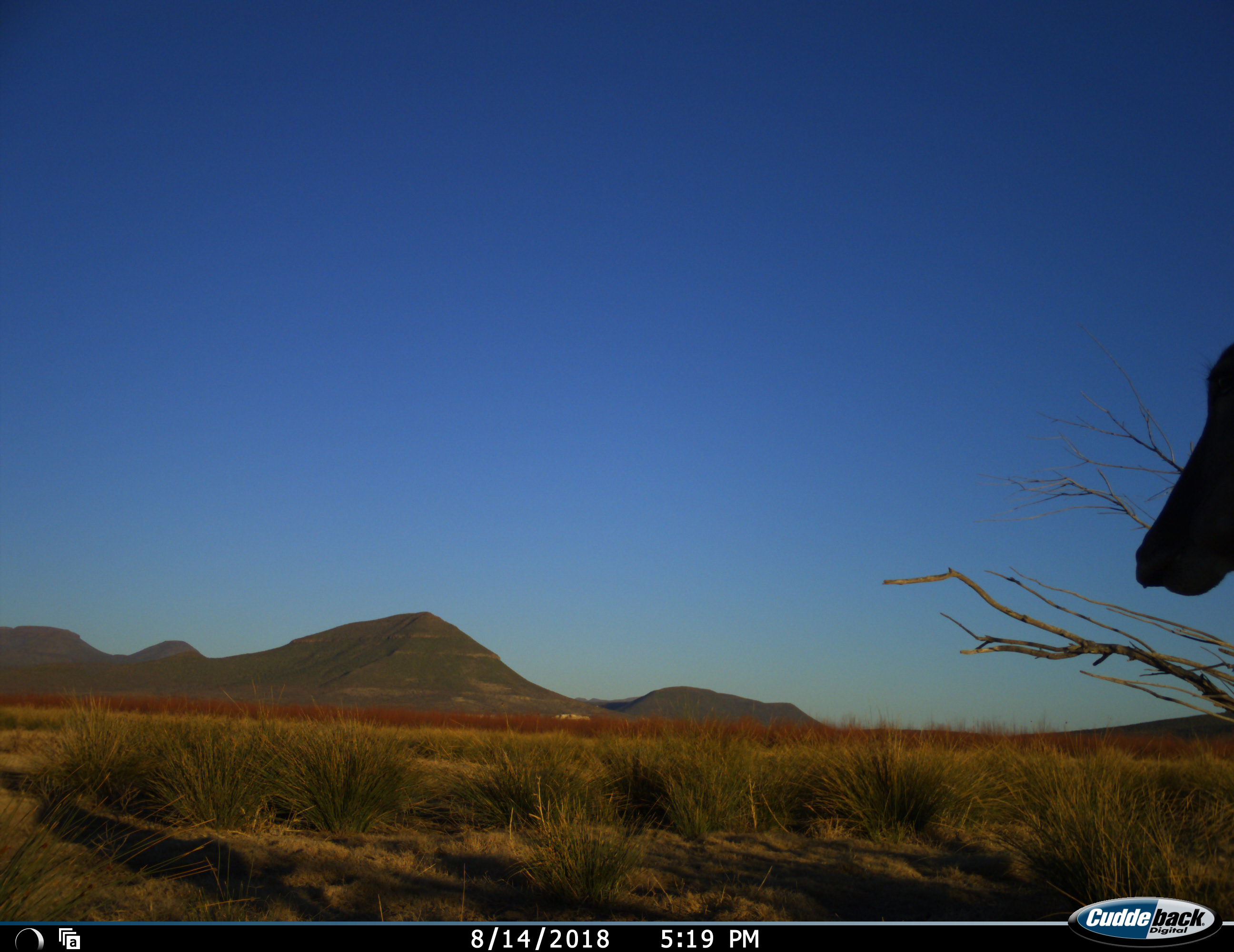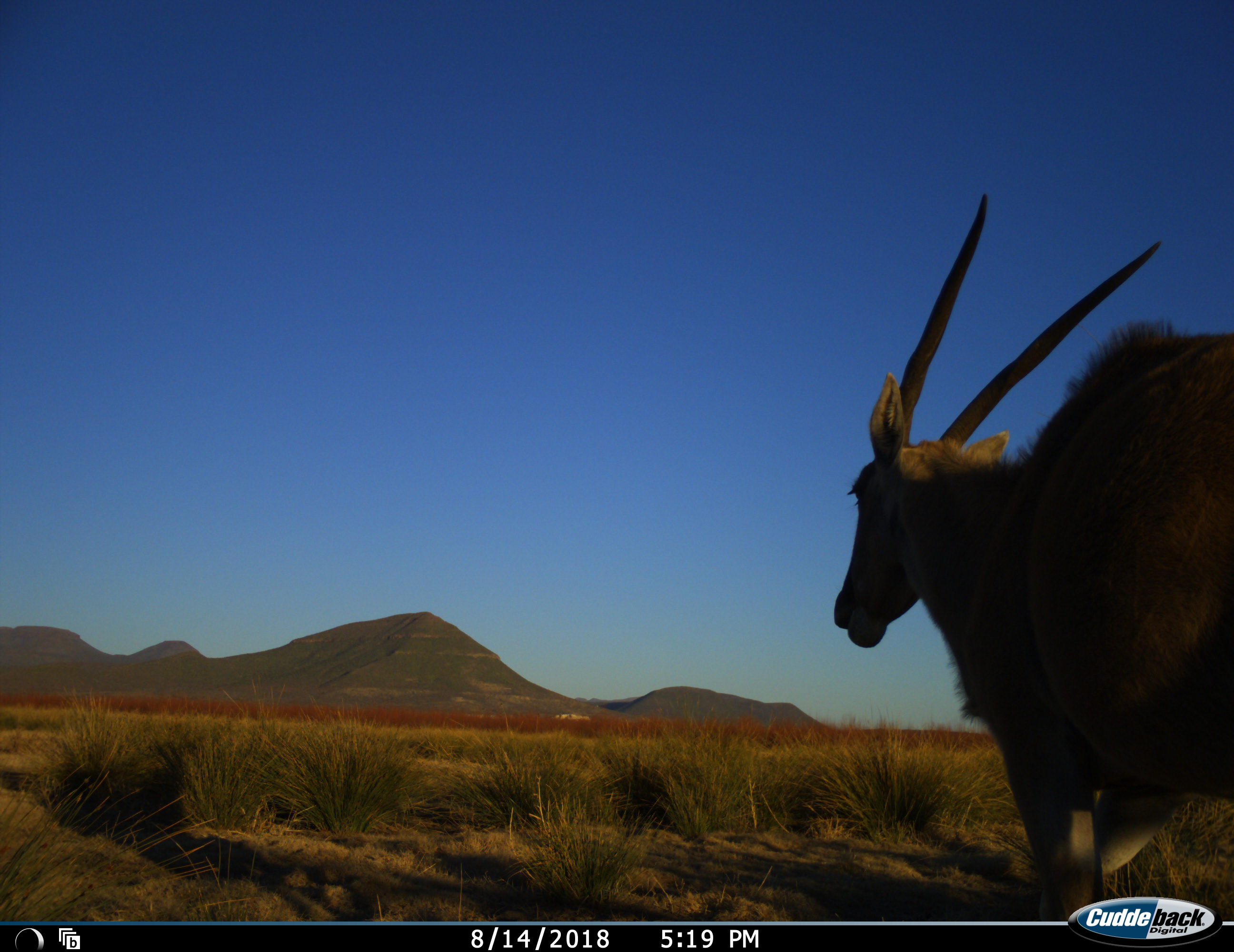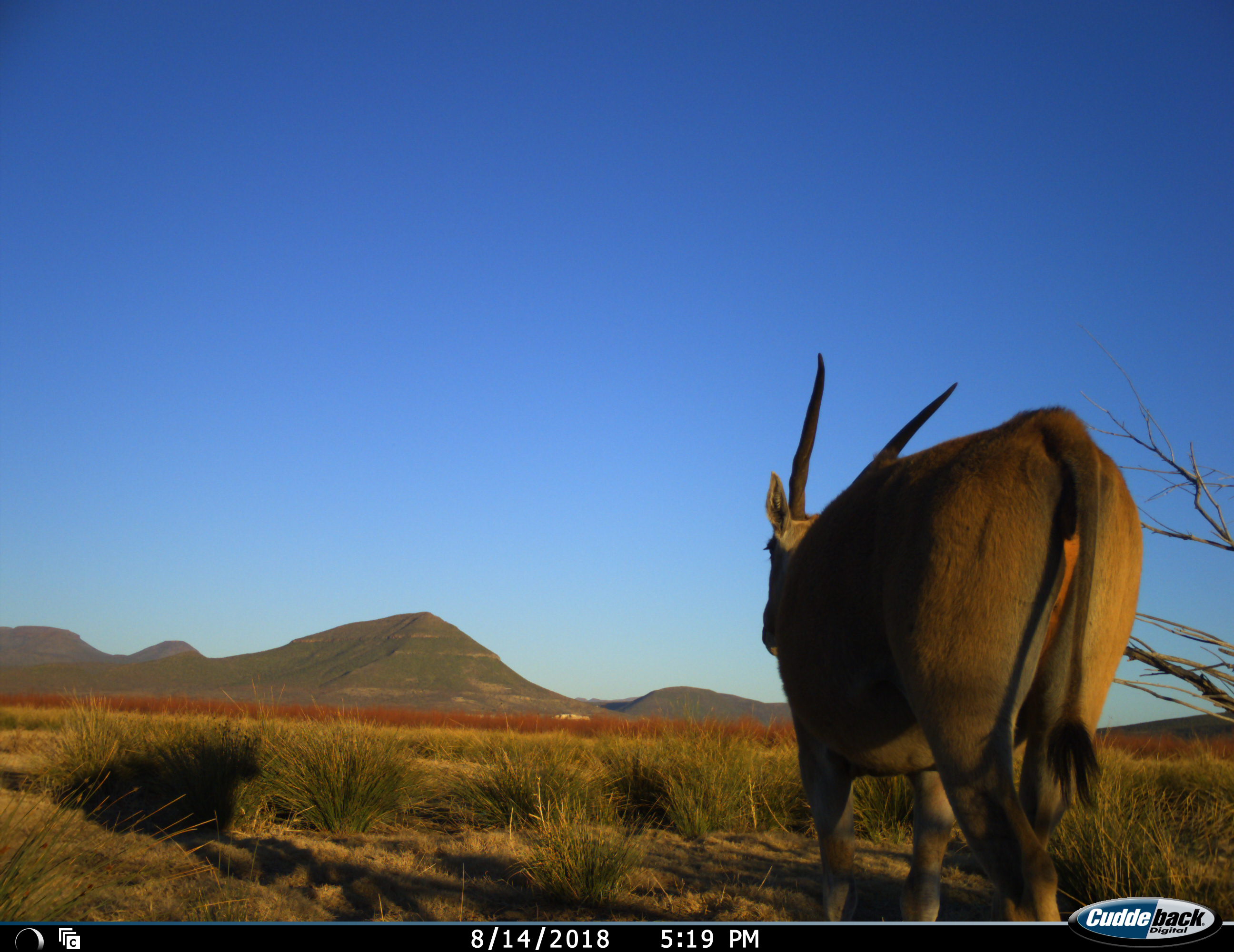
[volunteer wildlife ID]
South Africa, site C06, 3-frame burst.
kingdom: Animalia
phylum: Chordata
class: Mammalia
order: Artiodactyla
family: Bovidae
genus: Tragelaphus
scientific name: Tragelaphus oryx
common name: eland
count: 1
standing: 10%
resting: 0%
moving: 90%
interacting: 0%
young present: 0%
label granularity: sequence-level